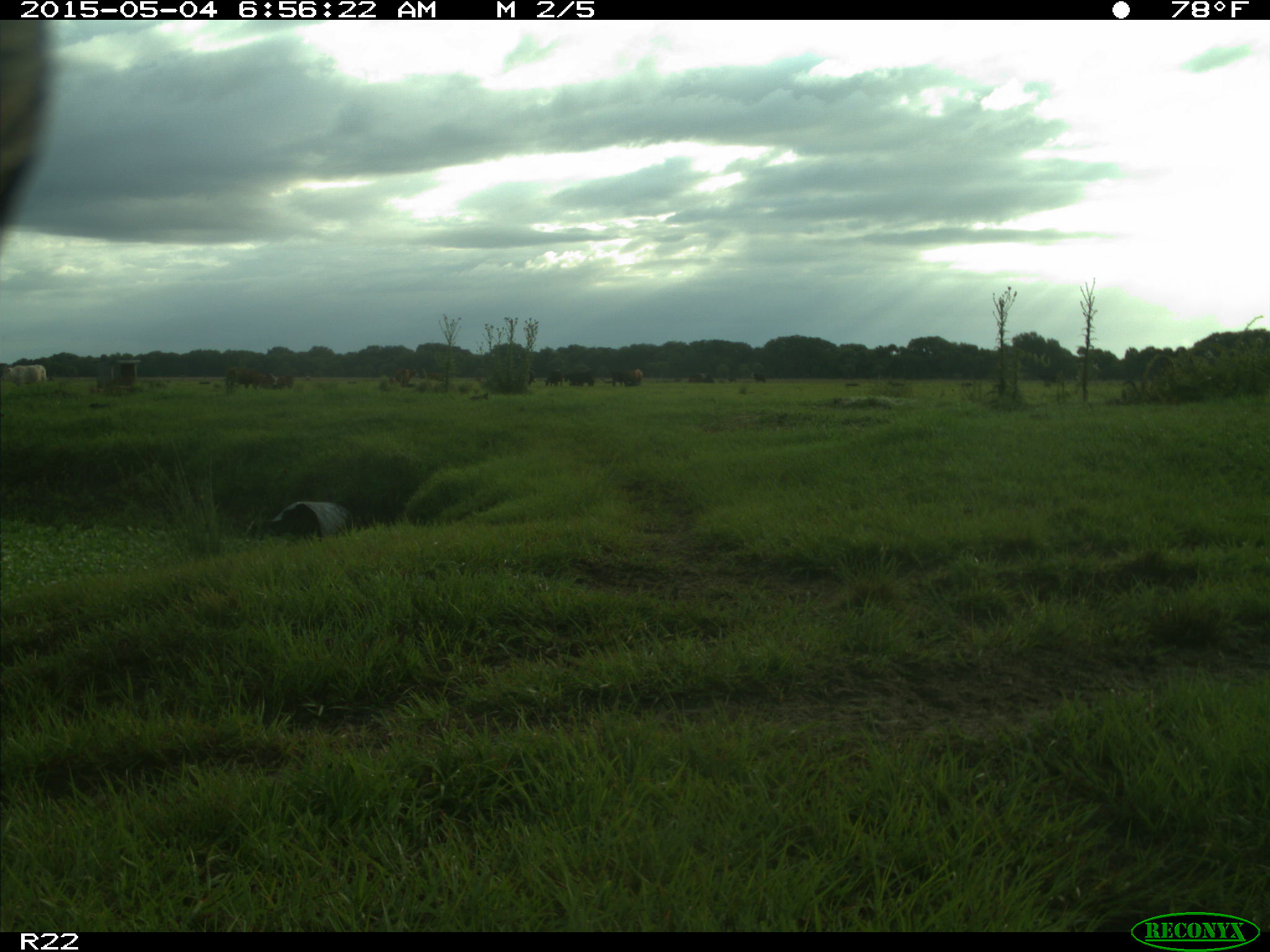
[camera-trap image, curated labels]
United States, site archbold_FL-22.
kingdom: Animalia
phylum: Chordata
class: Mammalia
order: Artiodactyla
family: Bovidae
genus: Bos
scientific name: Bos taurus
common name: domestic cow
Bos taurus (domestic cow).